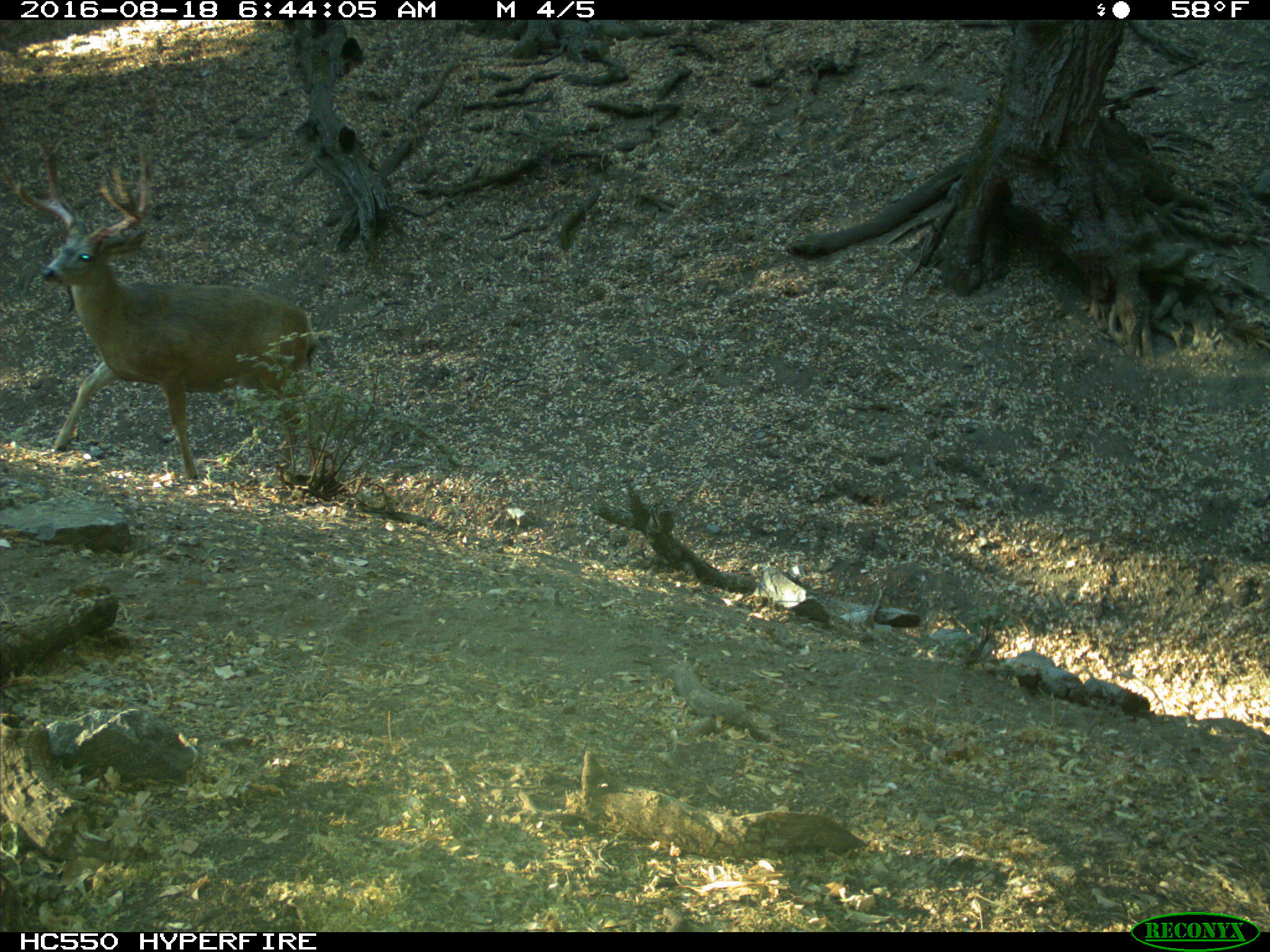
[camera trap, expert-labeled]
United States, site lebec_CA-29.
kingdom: Animalia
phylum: Chordata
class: Mammalia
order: Artiodactyla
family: Cervidae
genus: Odocoileus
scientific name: Odocoileus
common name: deer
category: unidentified deer